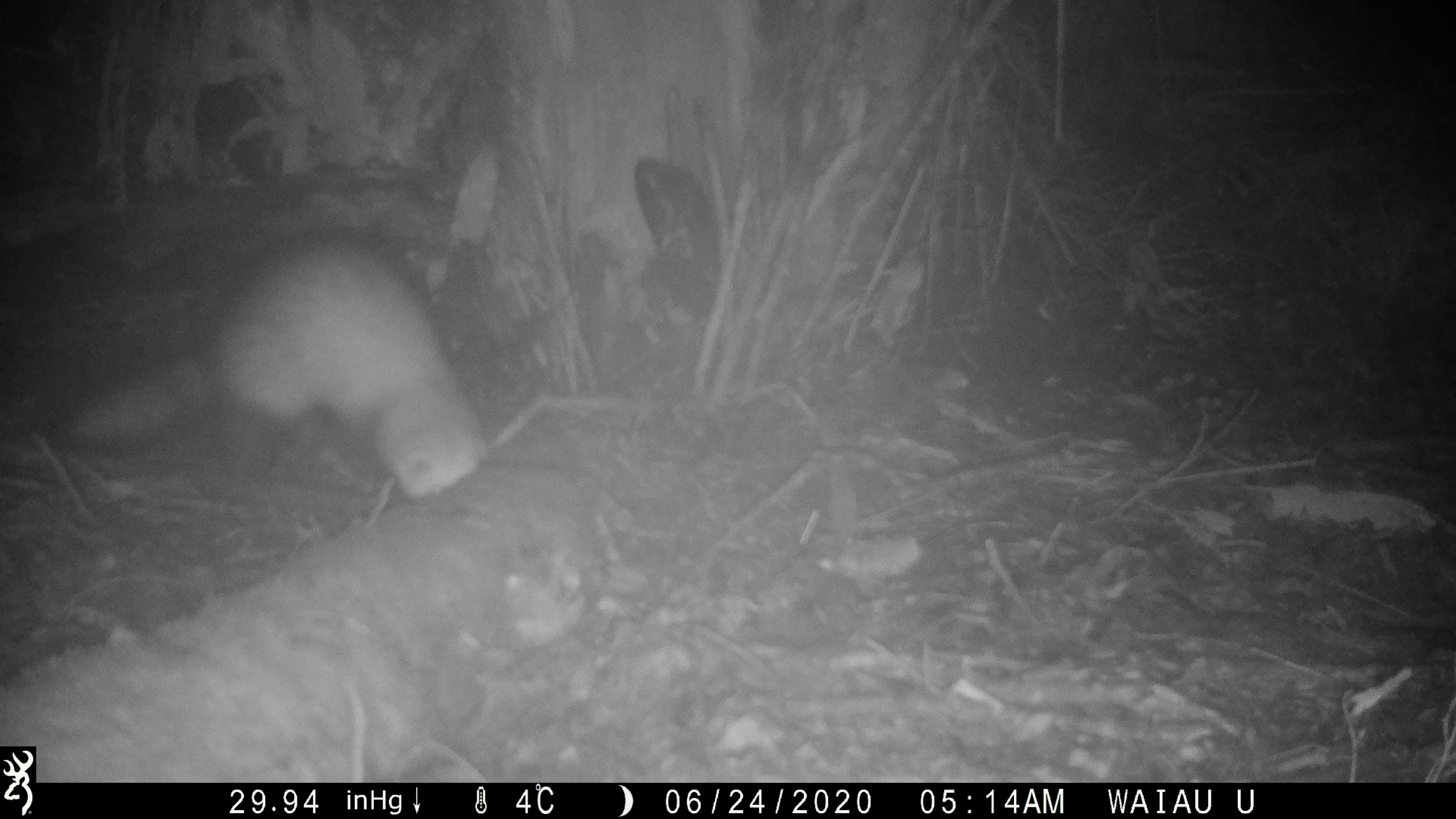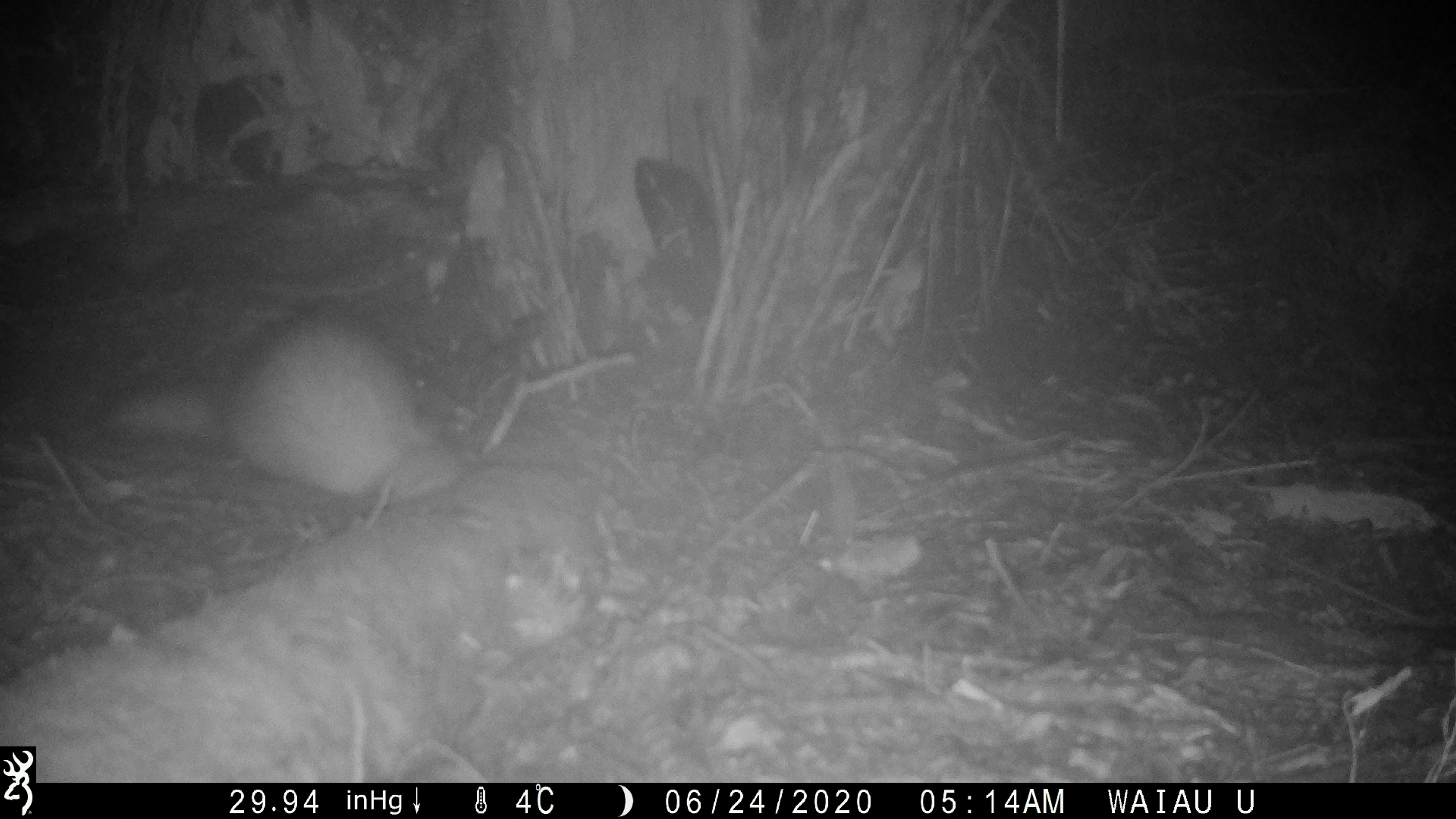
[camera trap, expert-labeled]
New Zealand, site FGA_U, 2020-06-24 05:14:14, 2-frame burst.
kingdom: Animalia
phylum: Chordata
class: Mammalia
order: Carnivora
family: Mustelidae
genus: Mustela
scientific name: Mustela furo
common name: ferret